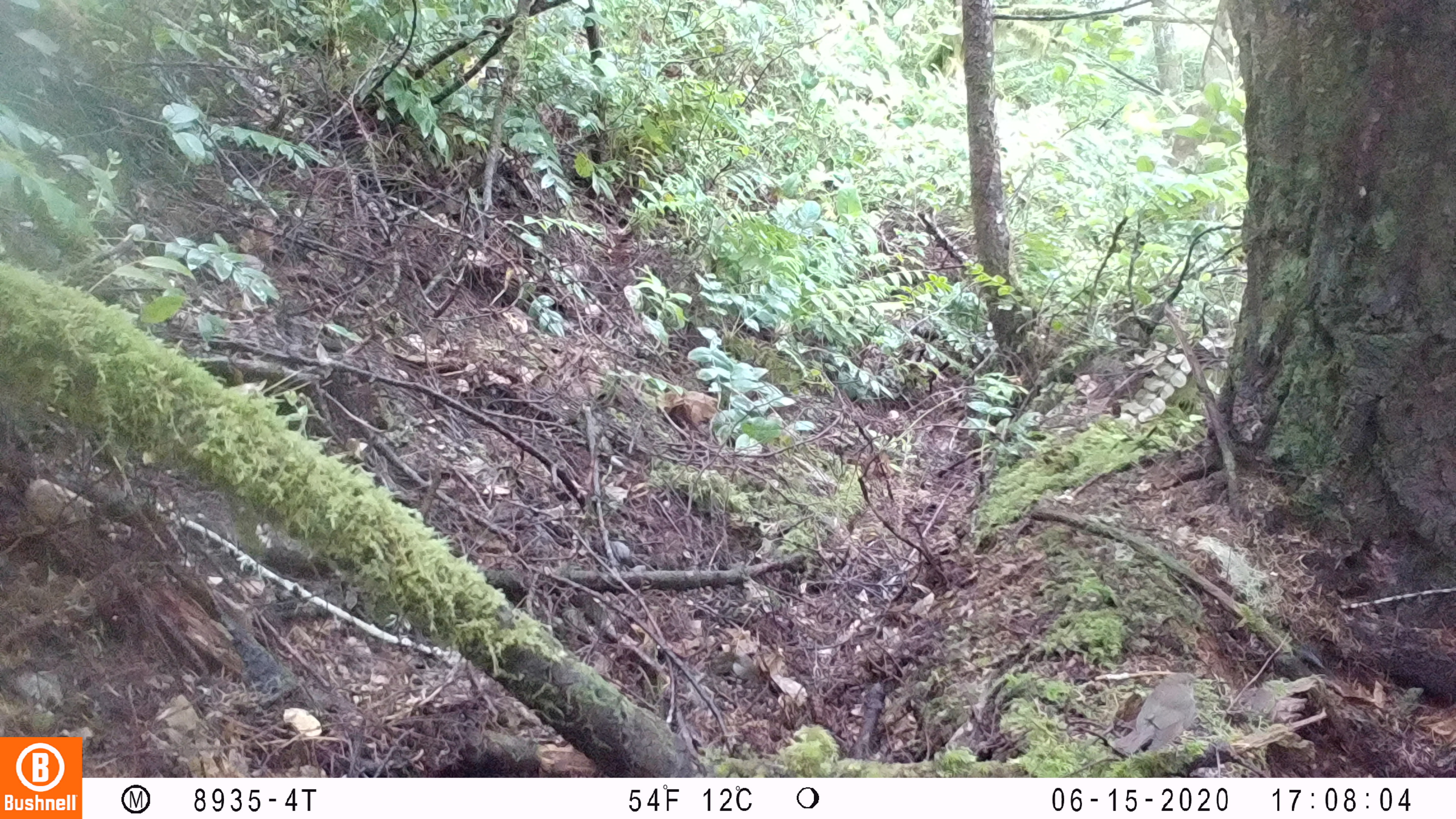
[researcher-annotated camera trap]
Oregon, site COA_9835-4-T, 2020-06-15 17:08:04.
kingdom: Animalia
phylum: Chordata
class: Aves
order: Passeriformes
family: Turdidae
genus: Catharus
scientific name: Catharus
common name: brown thrushes and nightingale-thrushes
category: catharus species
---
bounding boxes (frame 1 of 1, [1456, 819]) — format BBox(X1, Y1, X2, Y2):
catharus species: BBox(1111, 668, 1201, 763)